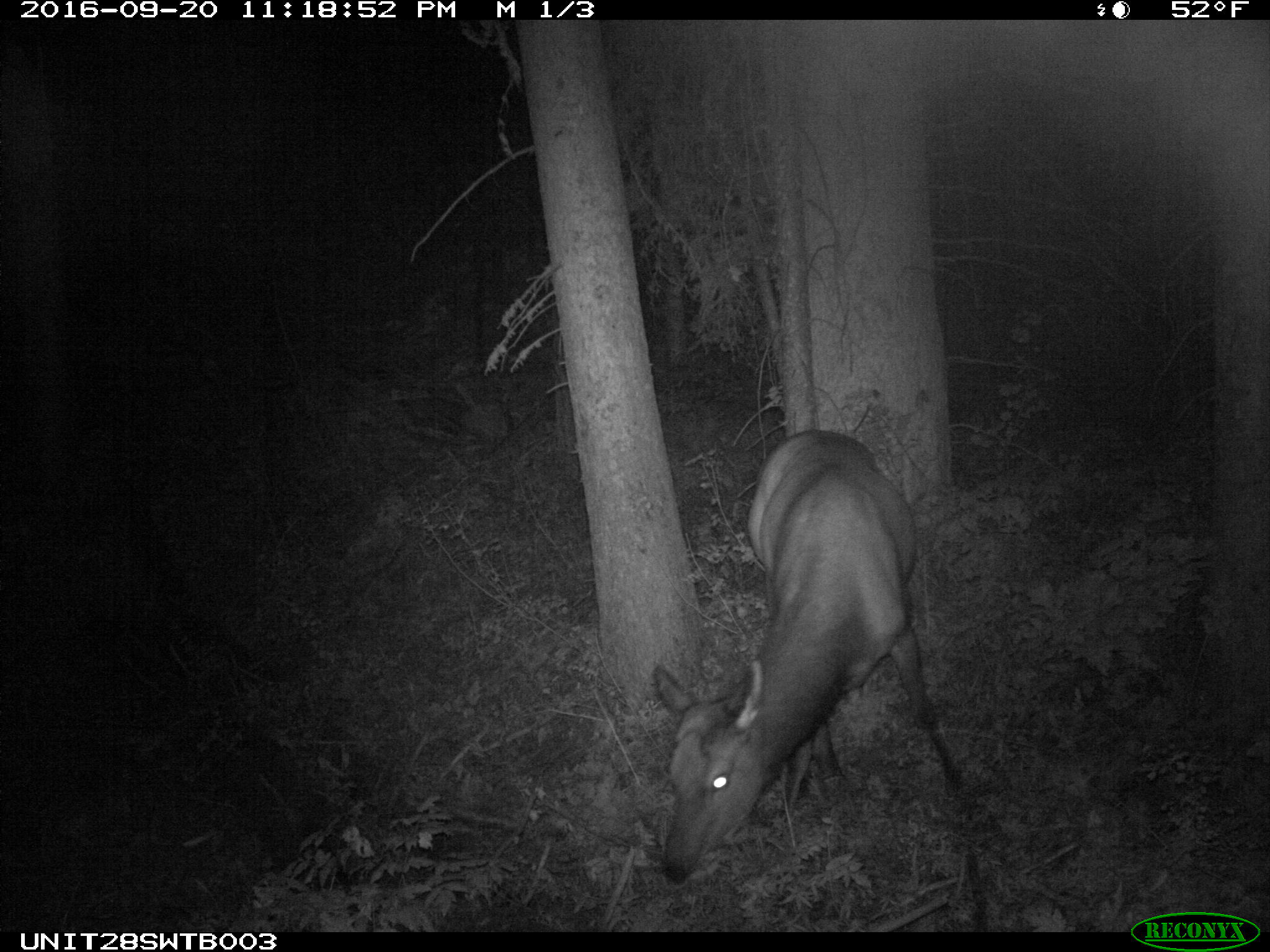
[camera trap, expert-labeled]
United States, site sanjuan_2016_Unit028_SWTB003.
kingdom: Animalia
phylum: Chordata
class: Mammalia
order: Artiodactyla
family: Cervidae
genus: Cervus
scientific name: Cervus elaphus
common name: red deer